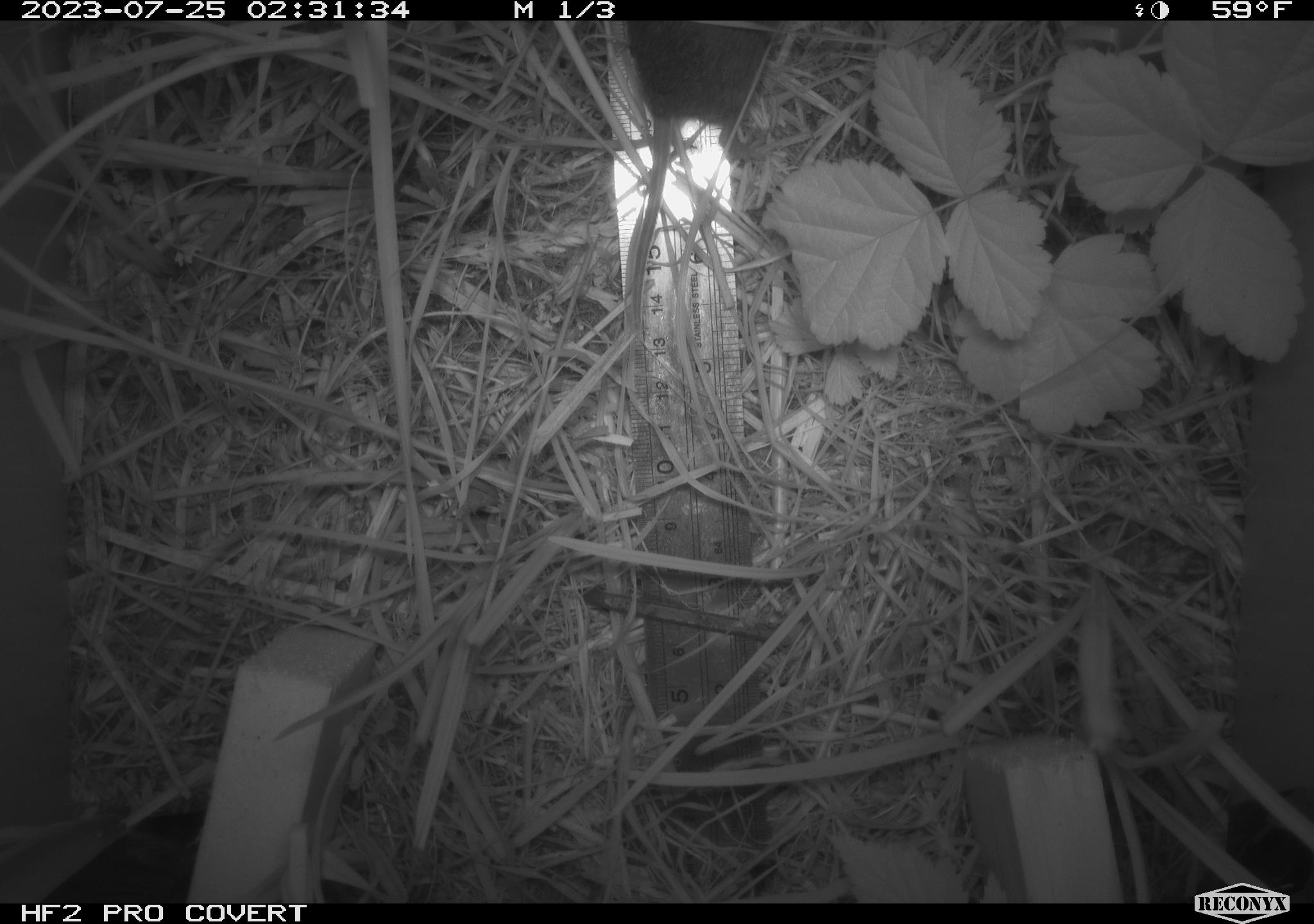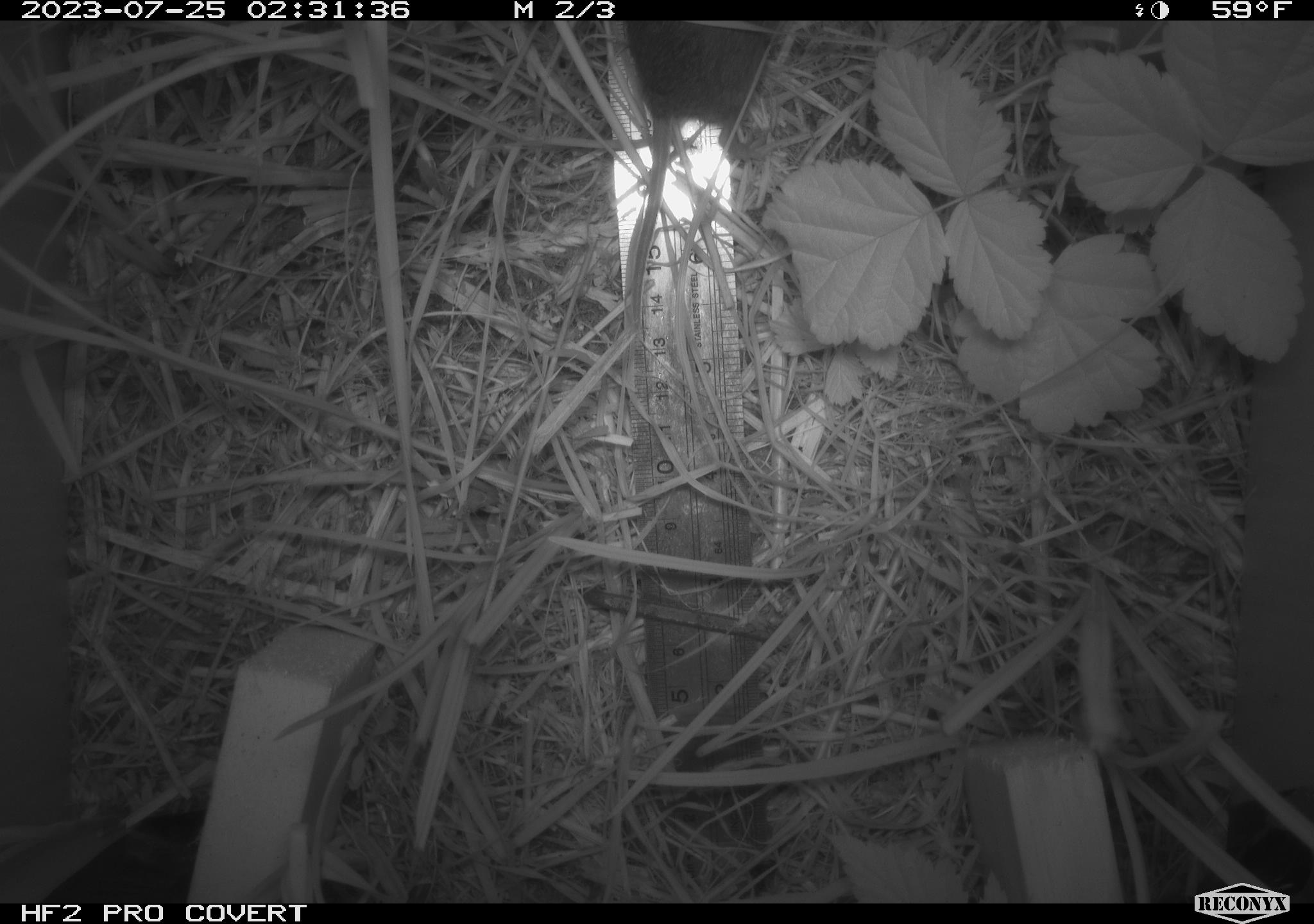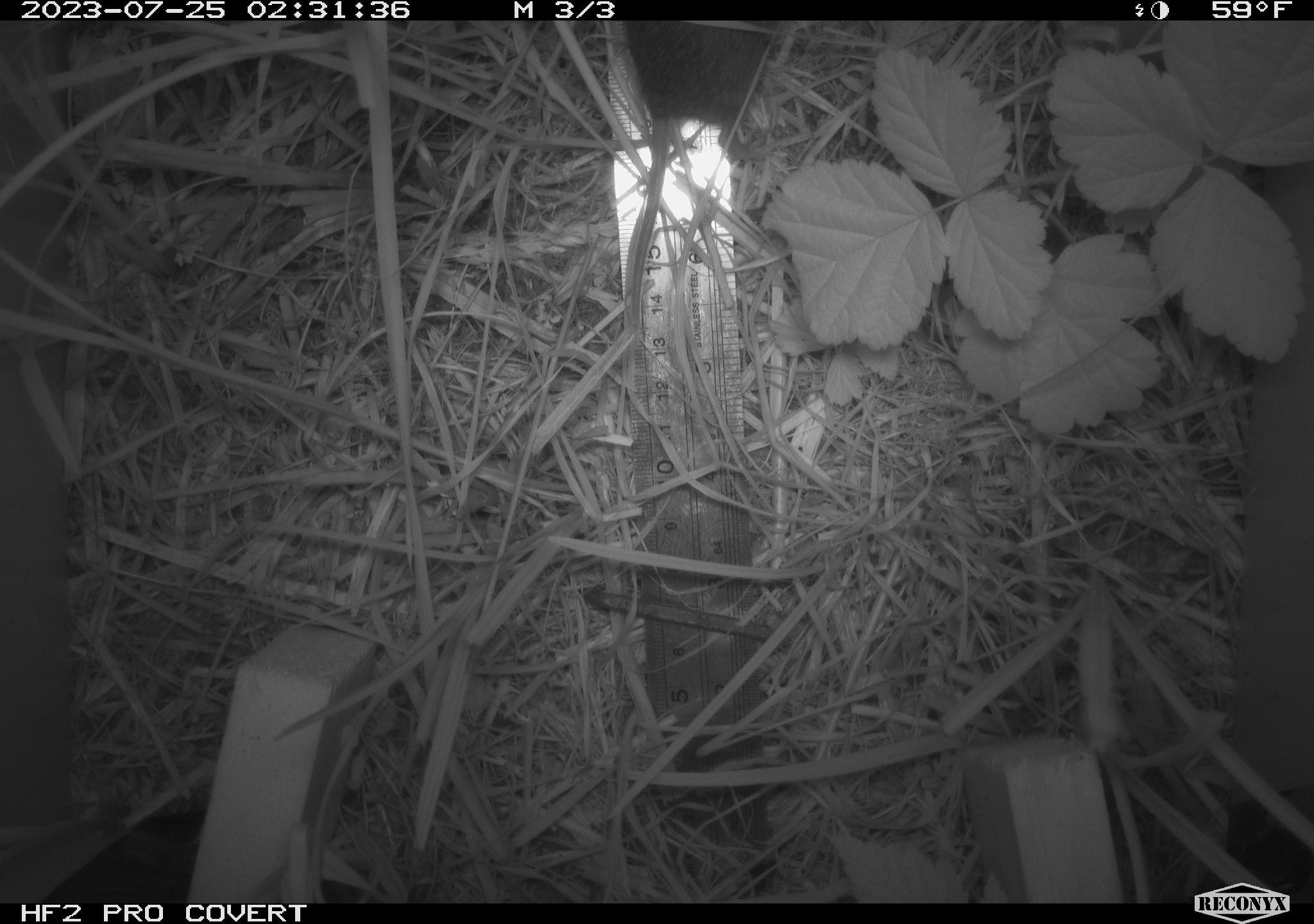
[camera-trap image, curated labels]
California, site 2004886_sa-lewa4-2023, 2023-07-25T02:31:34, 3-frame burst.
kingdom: Animalia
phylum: Chordata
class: Mammalia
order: Rodentia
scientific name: Rodentia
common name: mouse species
Mouse species (Rodentia).